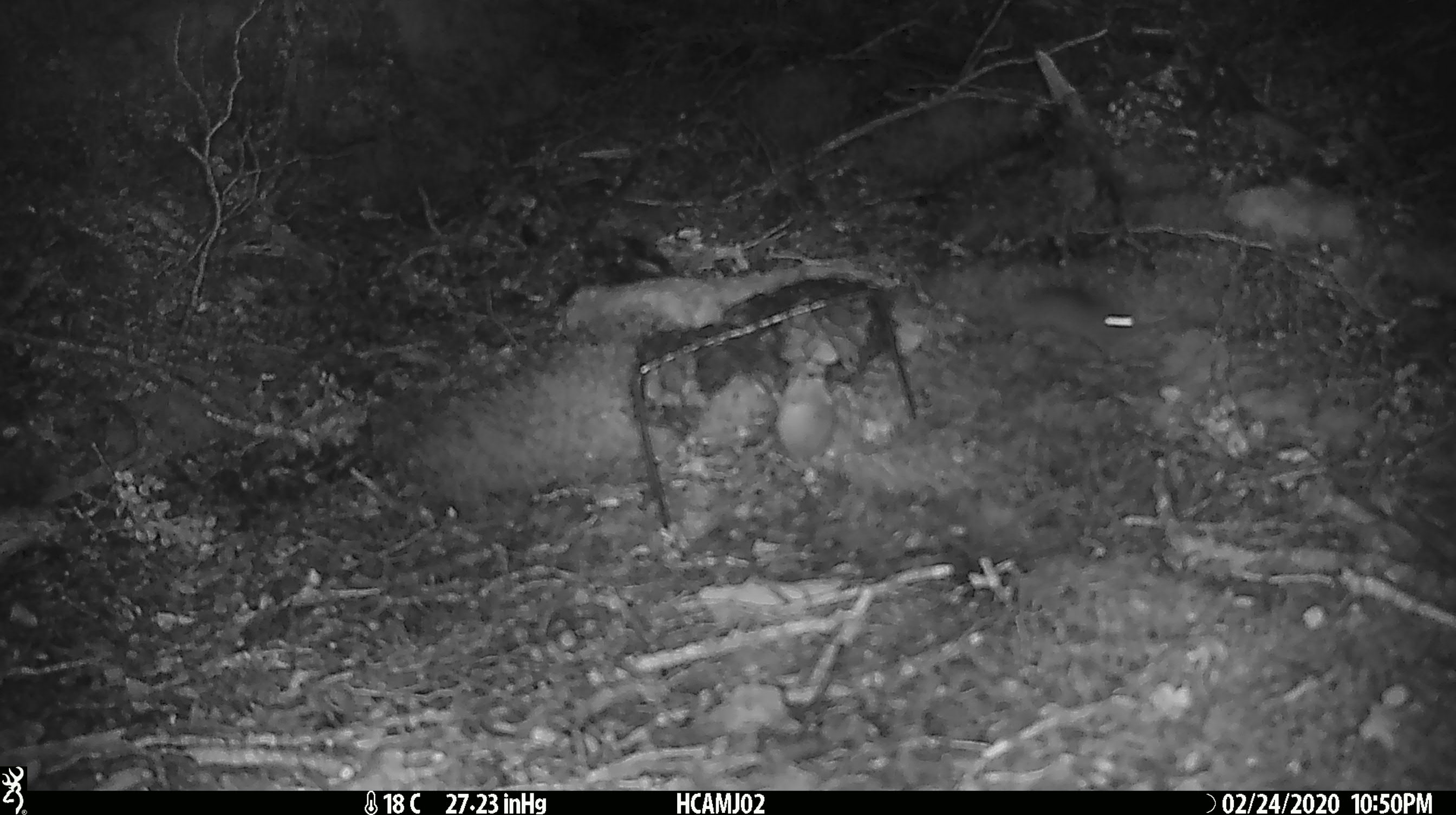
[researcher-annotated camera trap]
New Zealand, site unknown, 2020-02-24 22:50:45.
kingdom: Animalia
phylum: Chordata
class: Mammalia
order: Rodentia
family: Muridae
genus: Mus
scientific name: Mus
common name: mouse